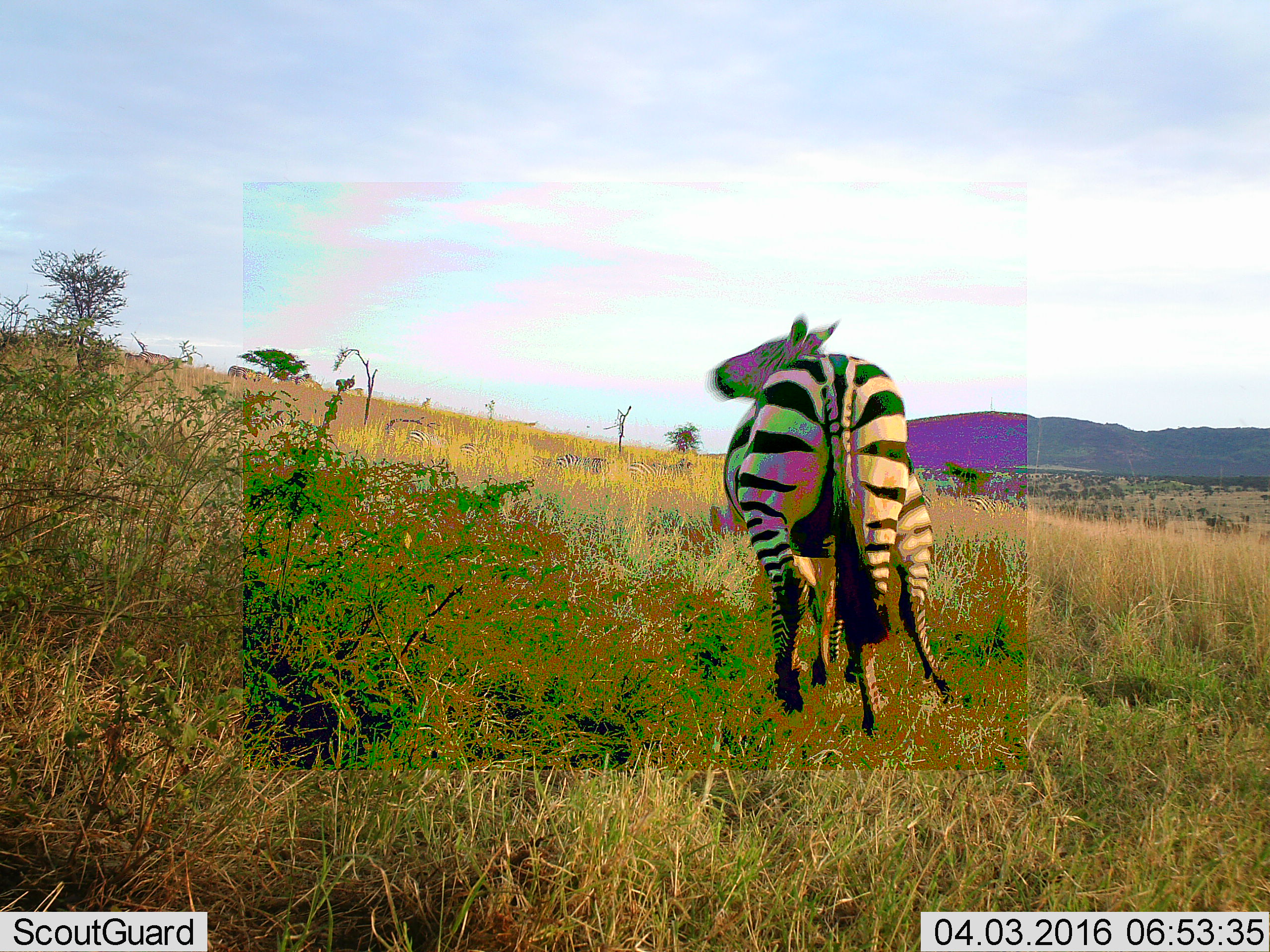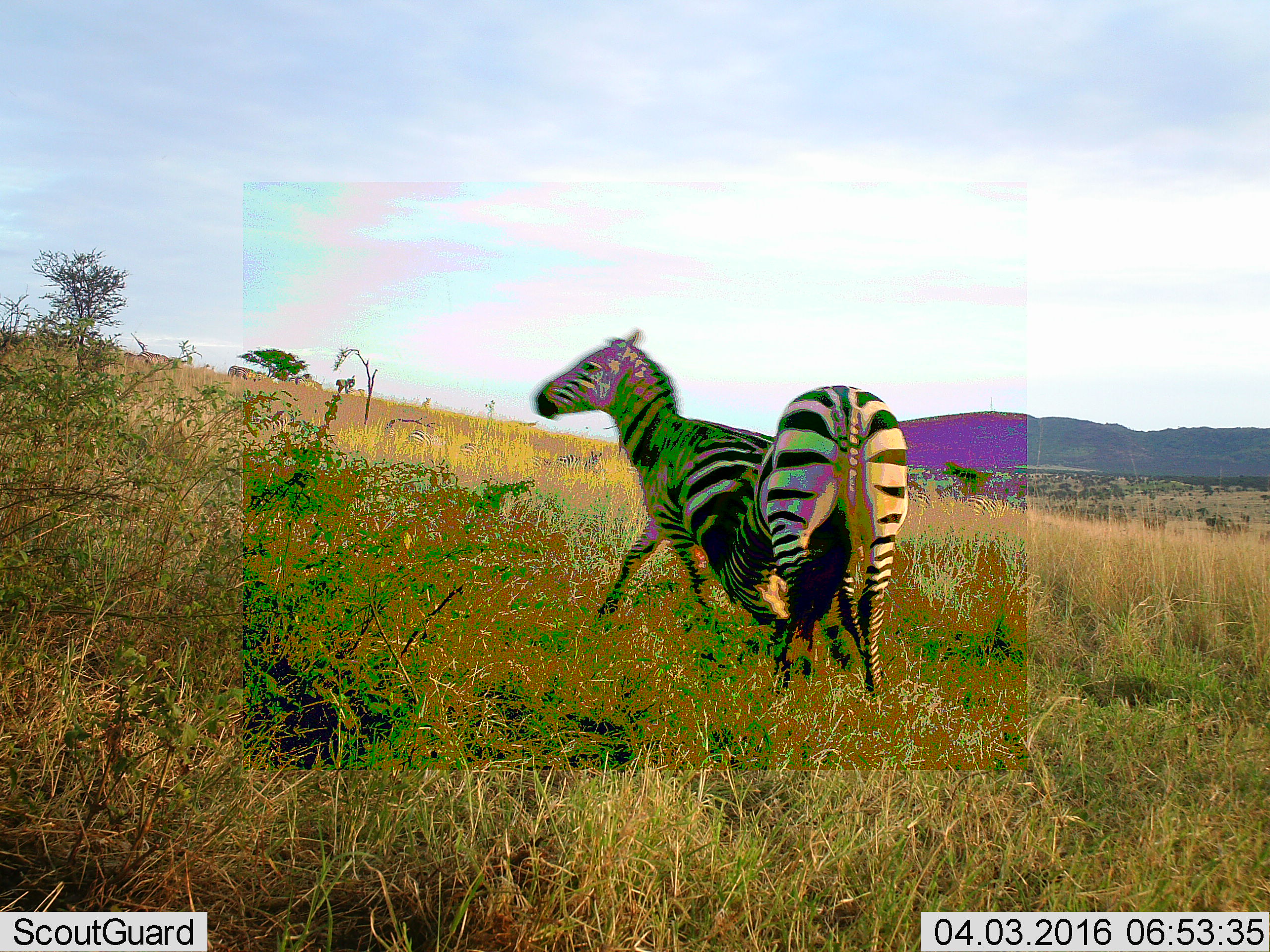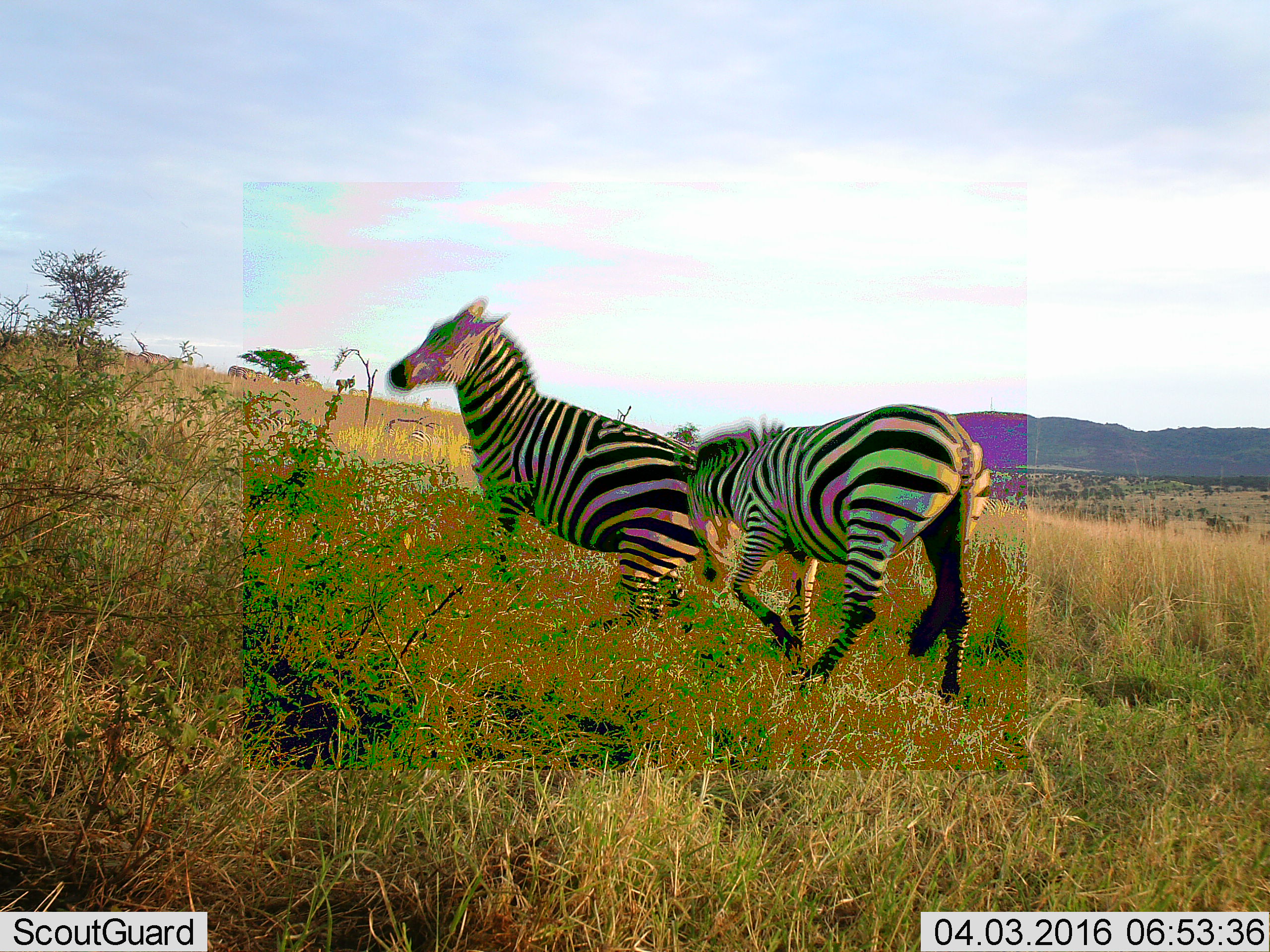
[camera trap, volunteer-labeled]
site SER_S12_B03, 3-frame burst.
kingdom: Animalia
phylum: Chordata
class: Mammalia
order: Perissodactyla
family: Equidae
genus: Equus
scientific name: Equus quagga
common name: plains zebra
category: zebraplains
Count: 2.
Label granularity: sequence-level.